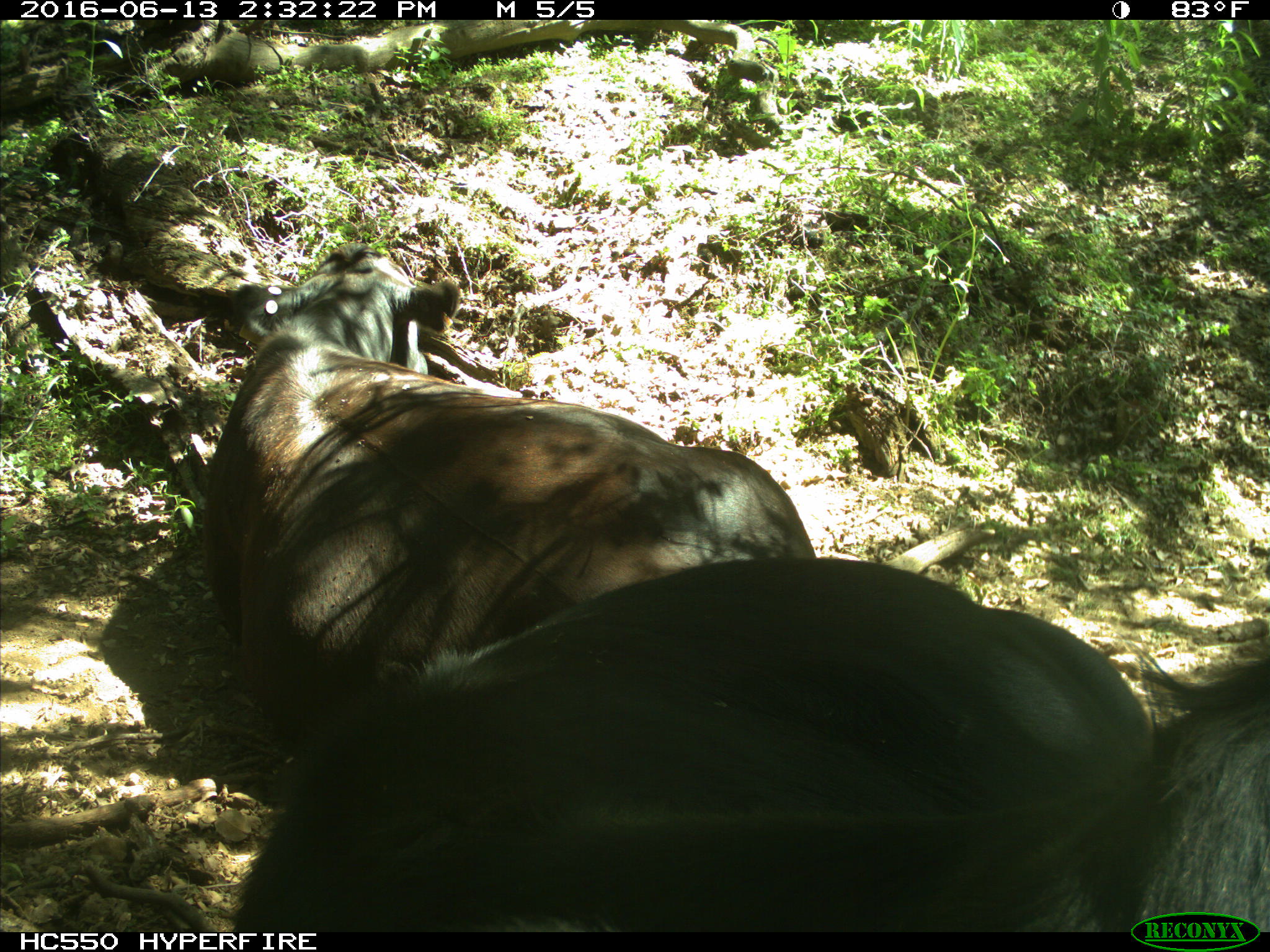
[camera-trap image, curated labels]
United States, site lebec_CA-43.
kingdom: Animalia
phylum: Chordata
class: Mammalia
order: Artiodactyla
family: Bovidae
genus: Bos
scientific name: Bos taurus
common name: domestic cow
Bos taurus (domestic cow).